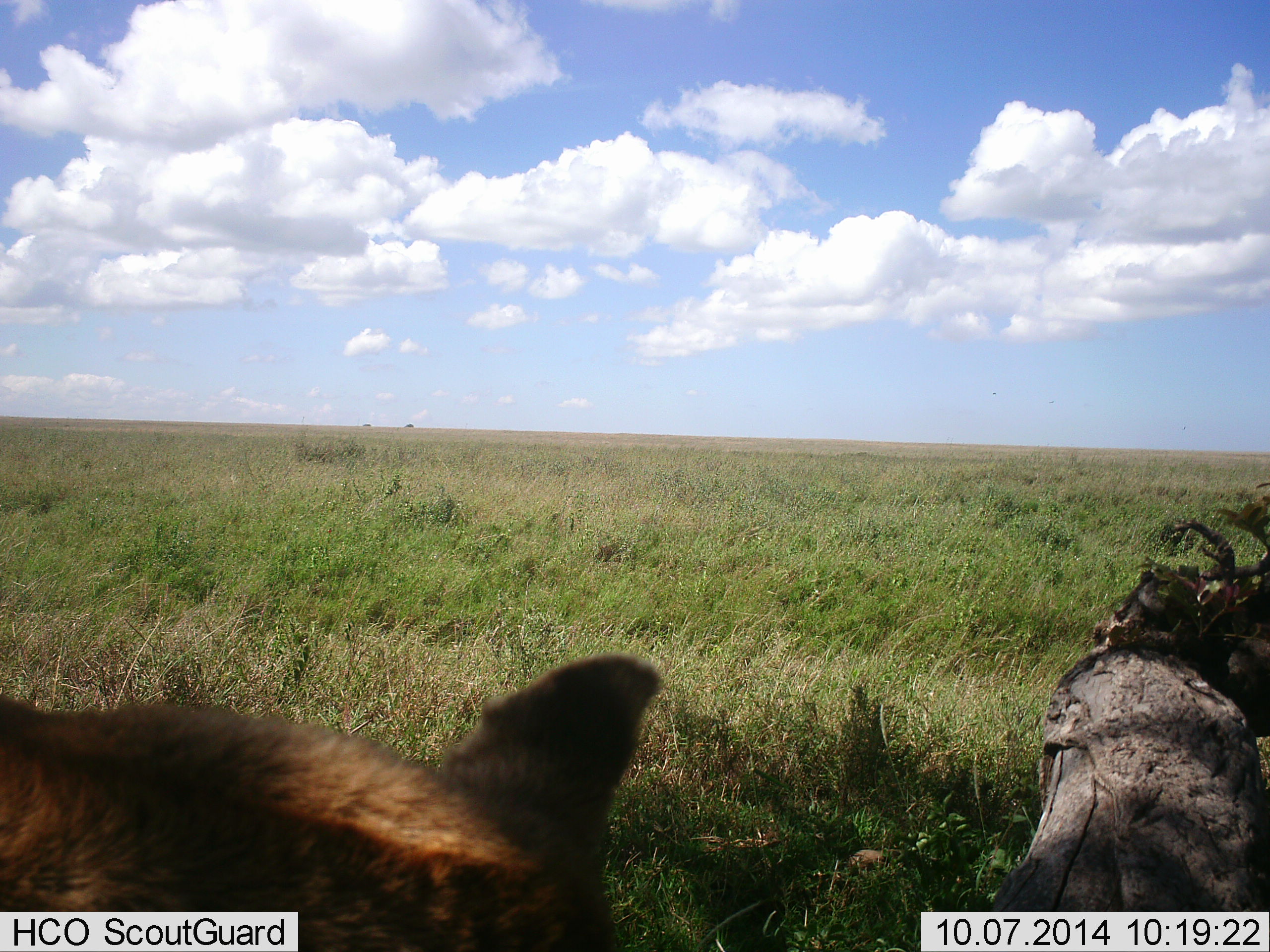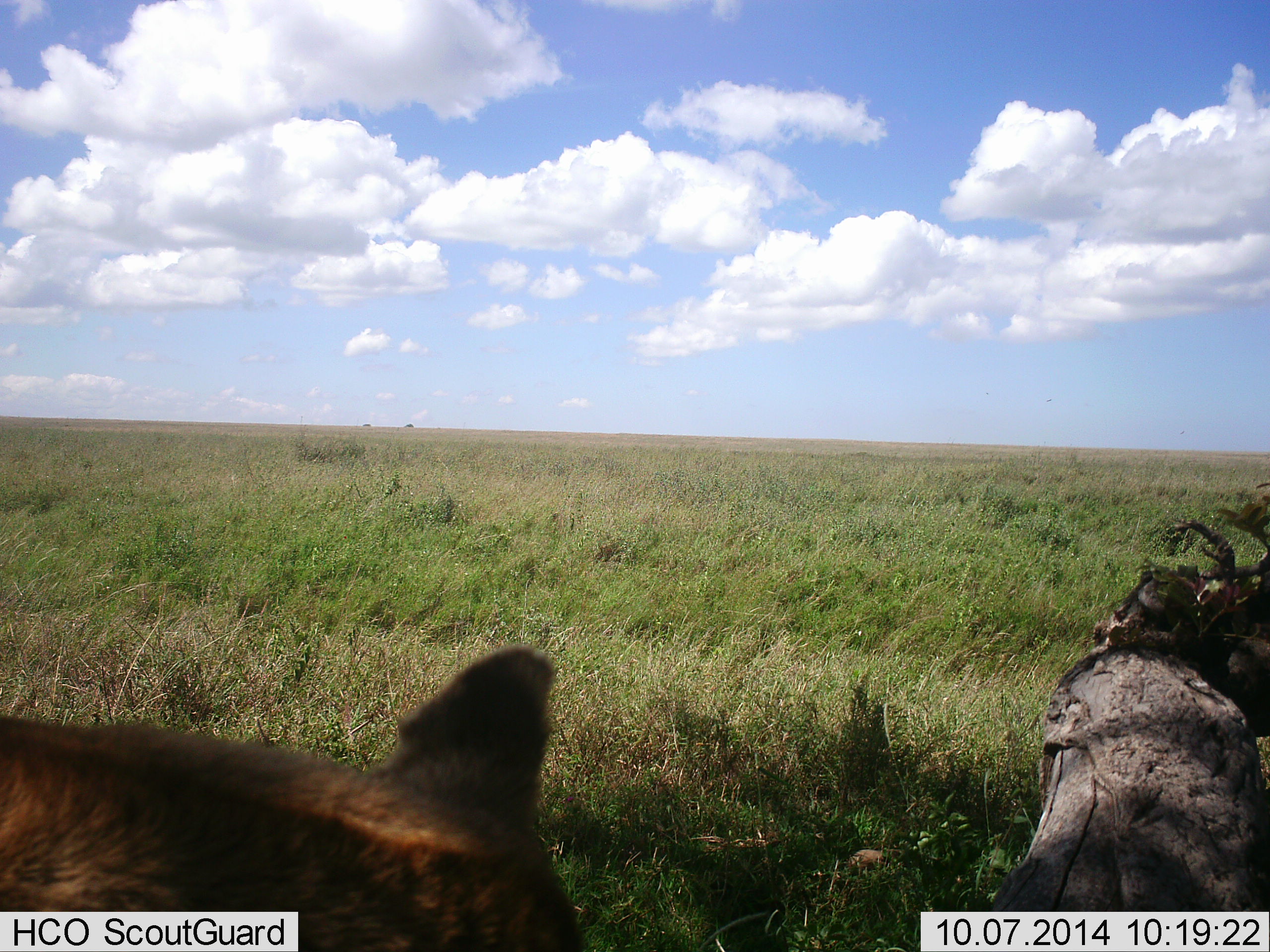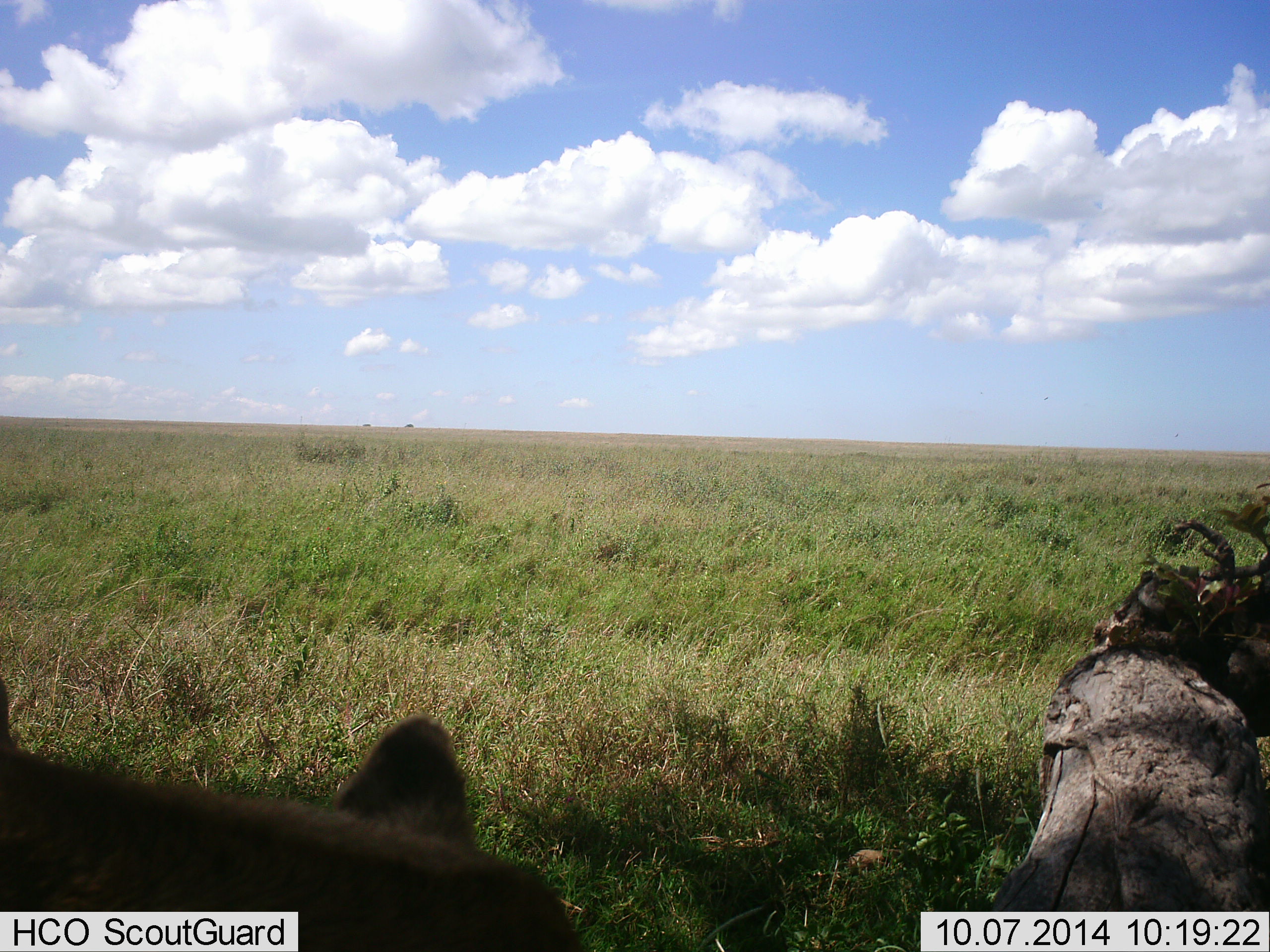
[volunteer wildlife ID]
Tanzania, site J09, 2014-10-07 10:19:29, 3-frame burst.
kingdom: Animalia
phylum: Chordata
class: Mammalia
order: Carnivora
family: Felidae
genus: Panthera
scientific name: Panthera leo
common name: lion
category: lionfemale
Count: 1.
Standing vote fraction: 0%.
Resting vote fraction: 57%.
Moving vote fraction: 29%.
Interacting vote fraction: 0%.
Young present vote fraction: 0%.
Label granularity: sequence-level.